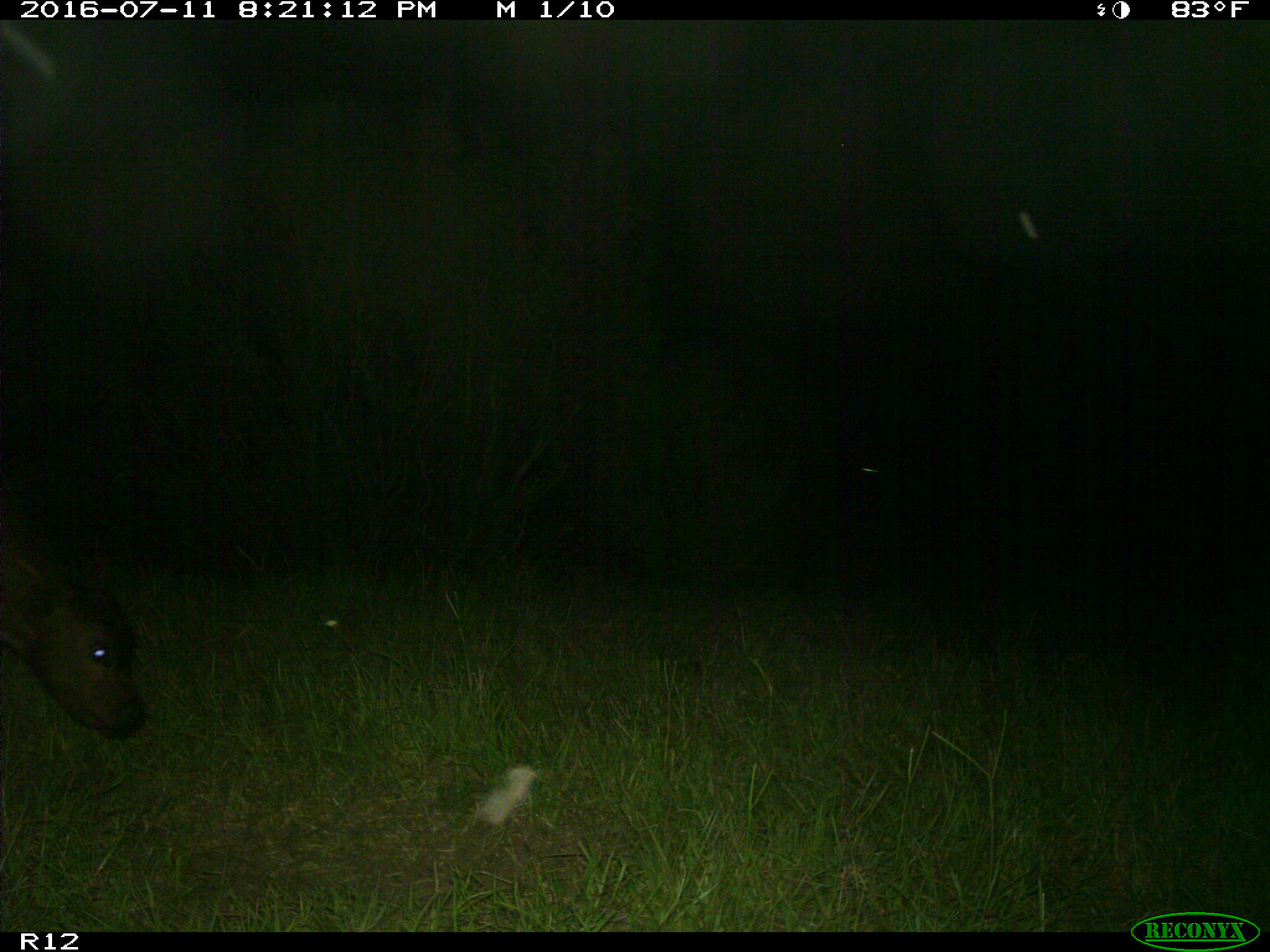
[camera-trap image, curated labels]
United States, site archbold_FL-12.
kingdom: Animalia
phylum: Chordata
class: Mammalia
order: Artiodactyla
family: Bovidae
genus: Bos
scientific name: Bos taurus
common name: domestic cow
Bos taurus (domestic cow).